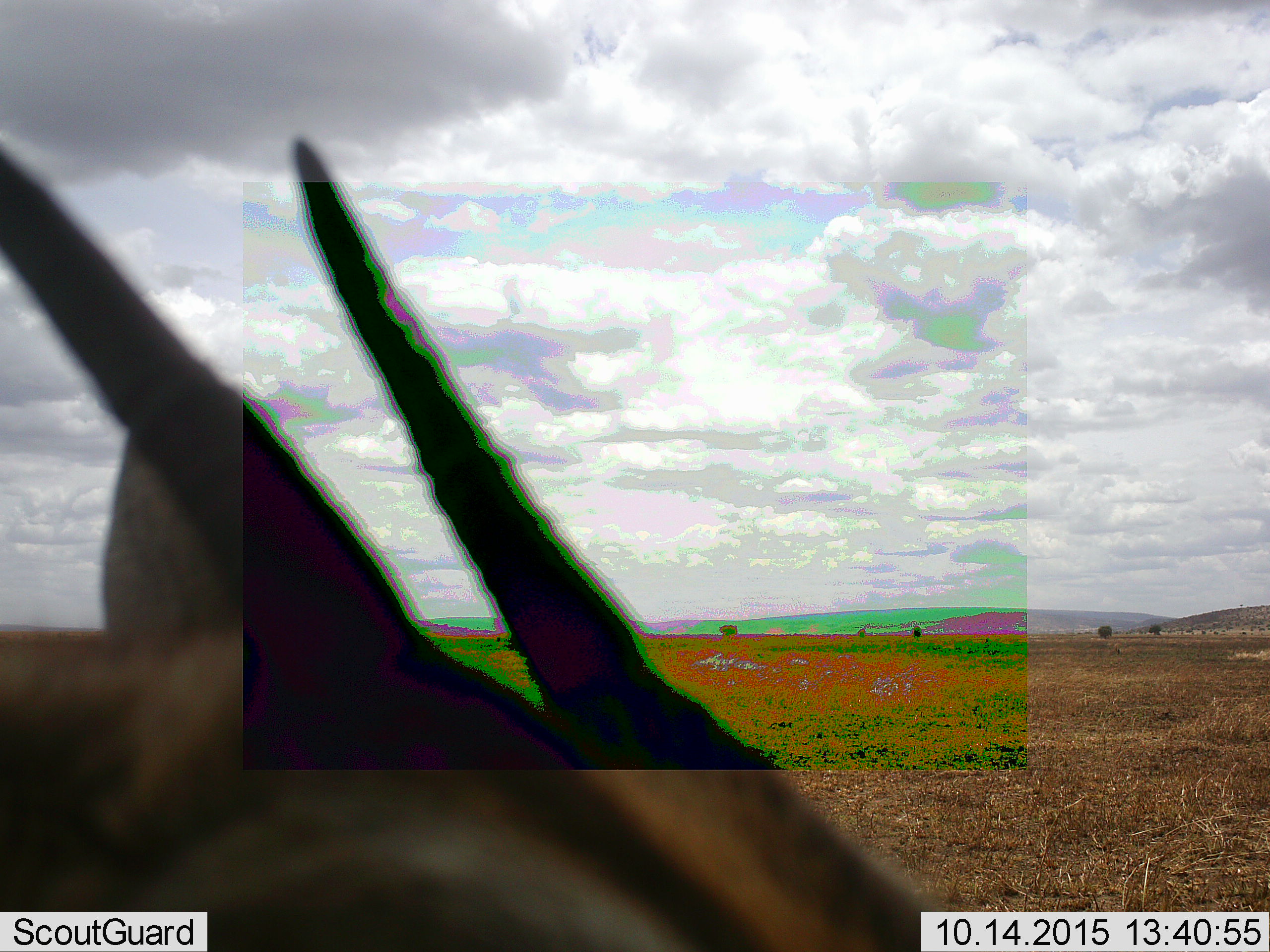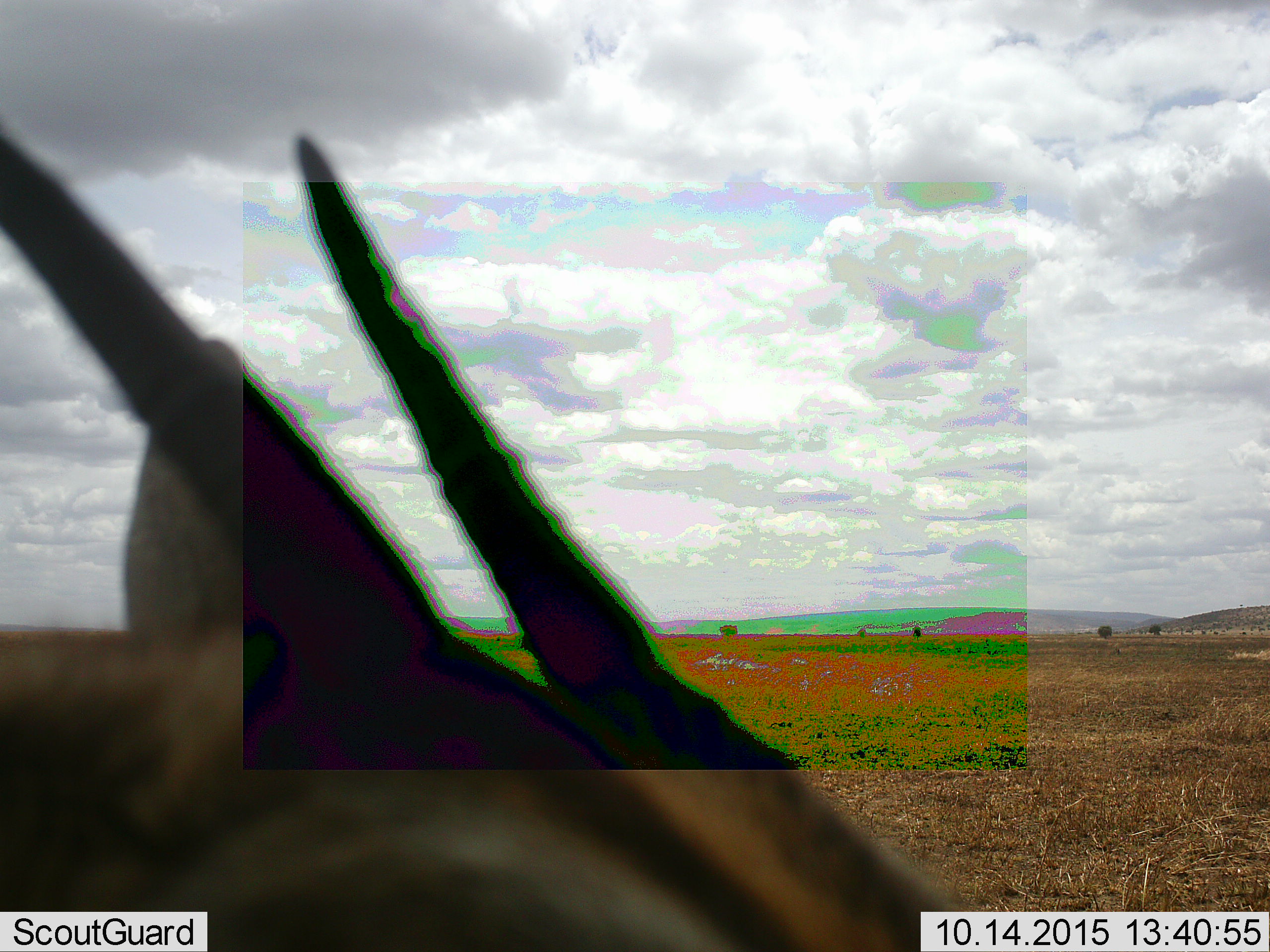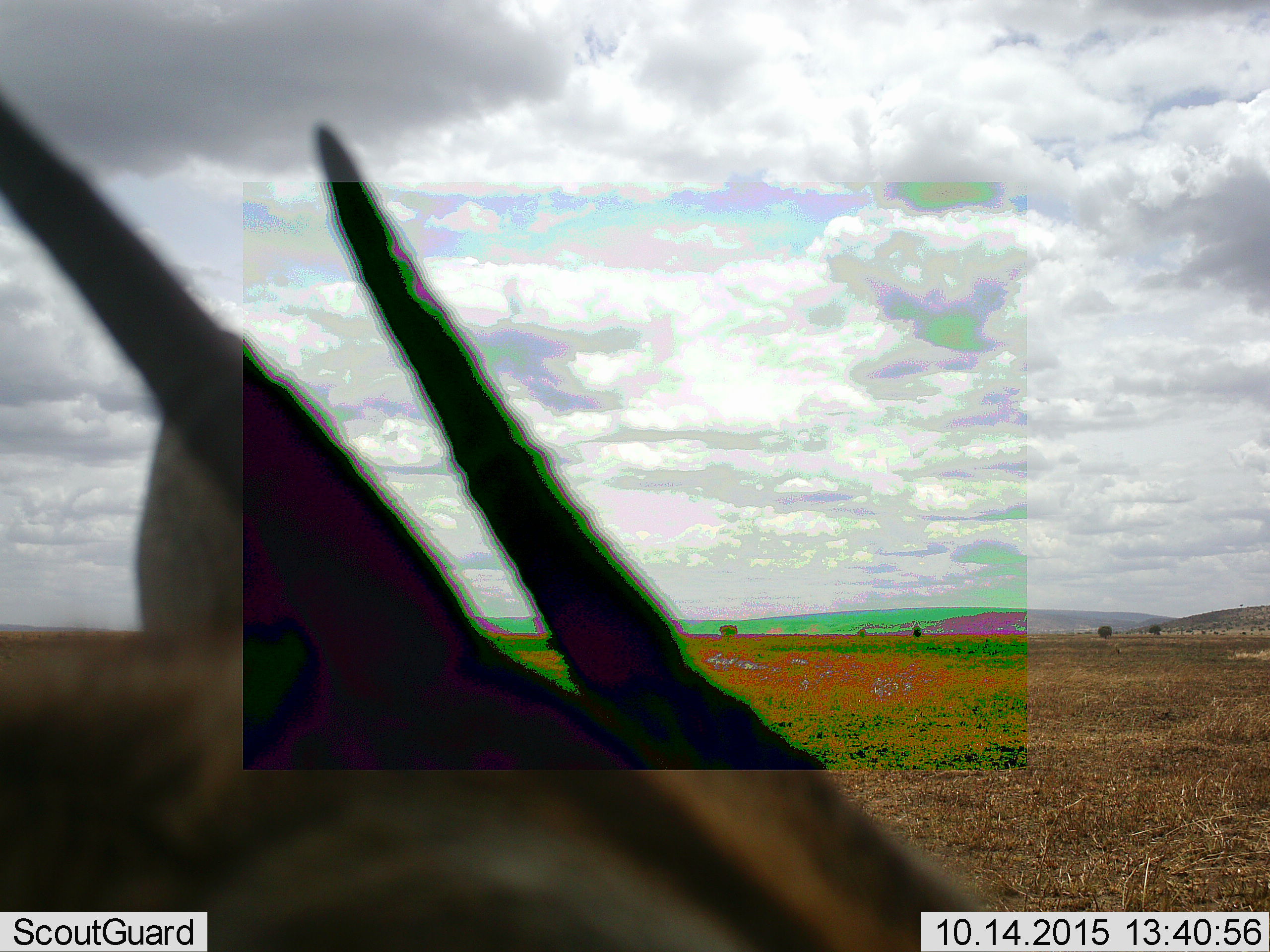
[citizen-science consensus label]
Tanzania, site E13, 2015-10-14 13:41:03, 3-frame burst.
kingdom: Animalia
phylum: Chordata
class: Mammalia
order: Artiodactyla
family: Bovidae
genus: Eudorcas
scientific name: Eudorcas thomsonii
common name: thomson's gazelle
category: gazellethomsons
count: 1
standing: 78%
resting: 0%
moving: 11%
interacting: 11%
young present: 0%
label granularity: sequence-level